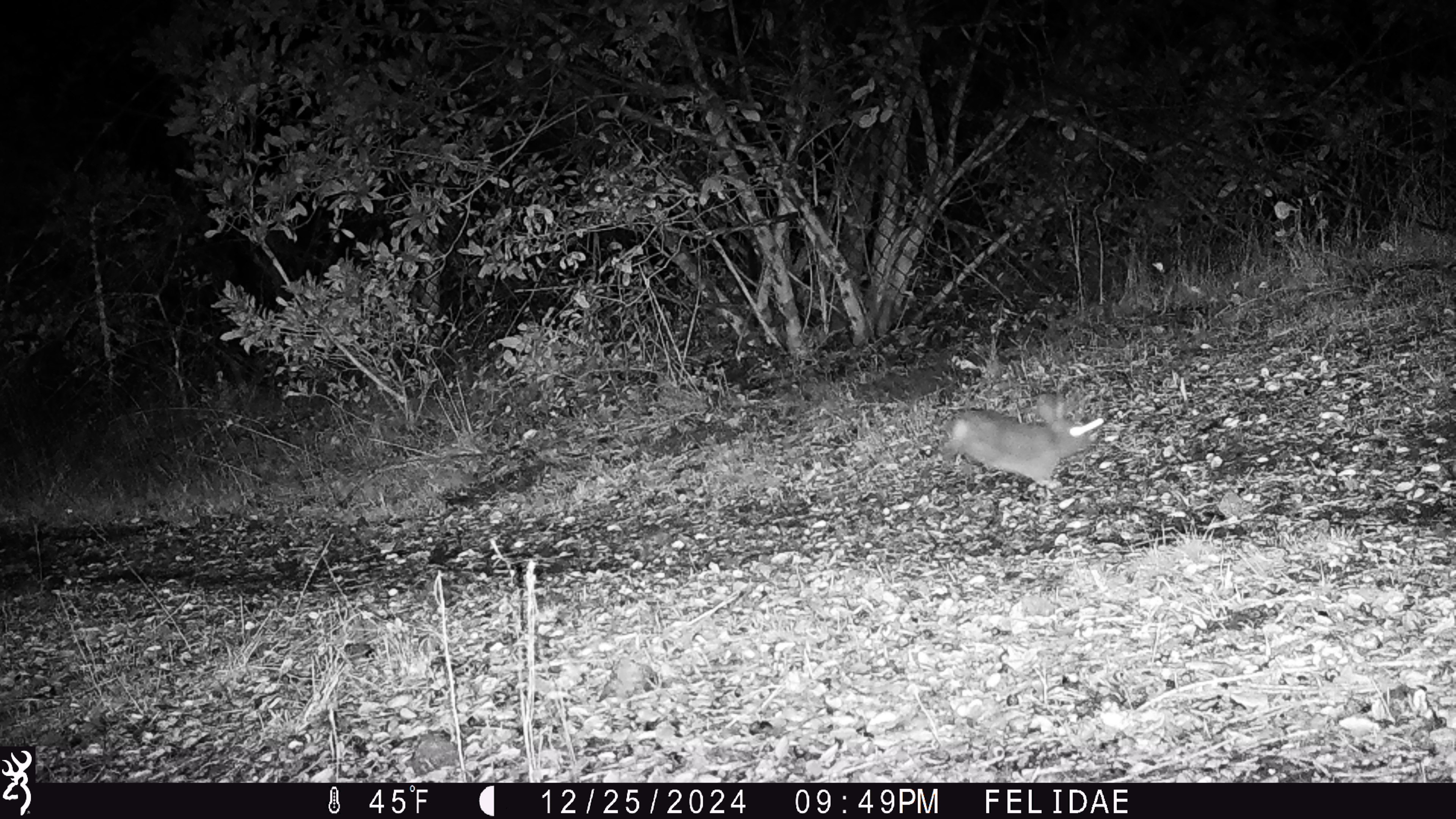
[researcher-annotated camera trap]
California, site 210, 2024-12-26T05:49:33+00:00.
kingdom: Animalia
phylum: Chordata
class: Mammalia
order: Lagomorpha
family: Leporidae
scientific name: Leporidae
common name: rabbit